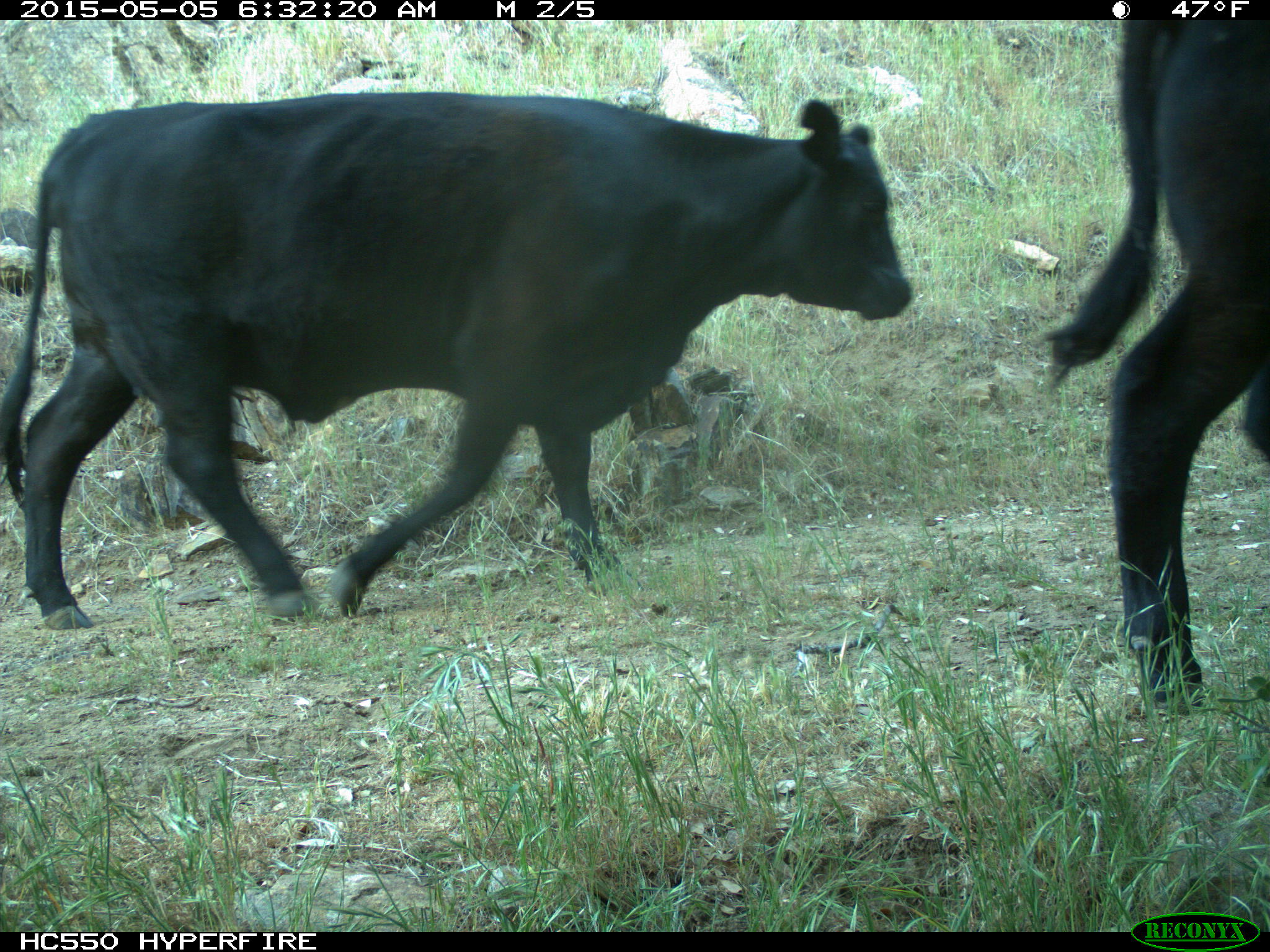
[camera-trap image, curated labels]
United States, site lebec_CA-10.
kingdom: Animalia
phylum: Chordata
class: Mammalia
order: Artiodactyla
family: Bovidae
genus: Bos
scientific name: Bos taurus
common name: domestic cow